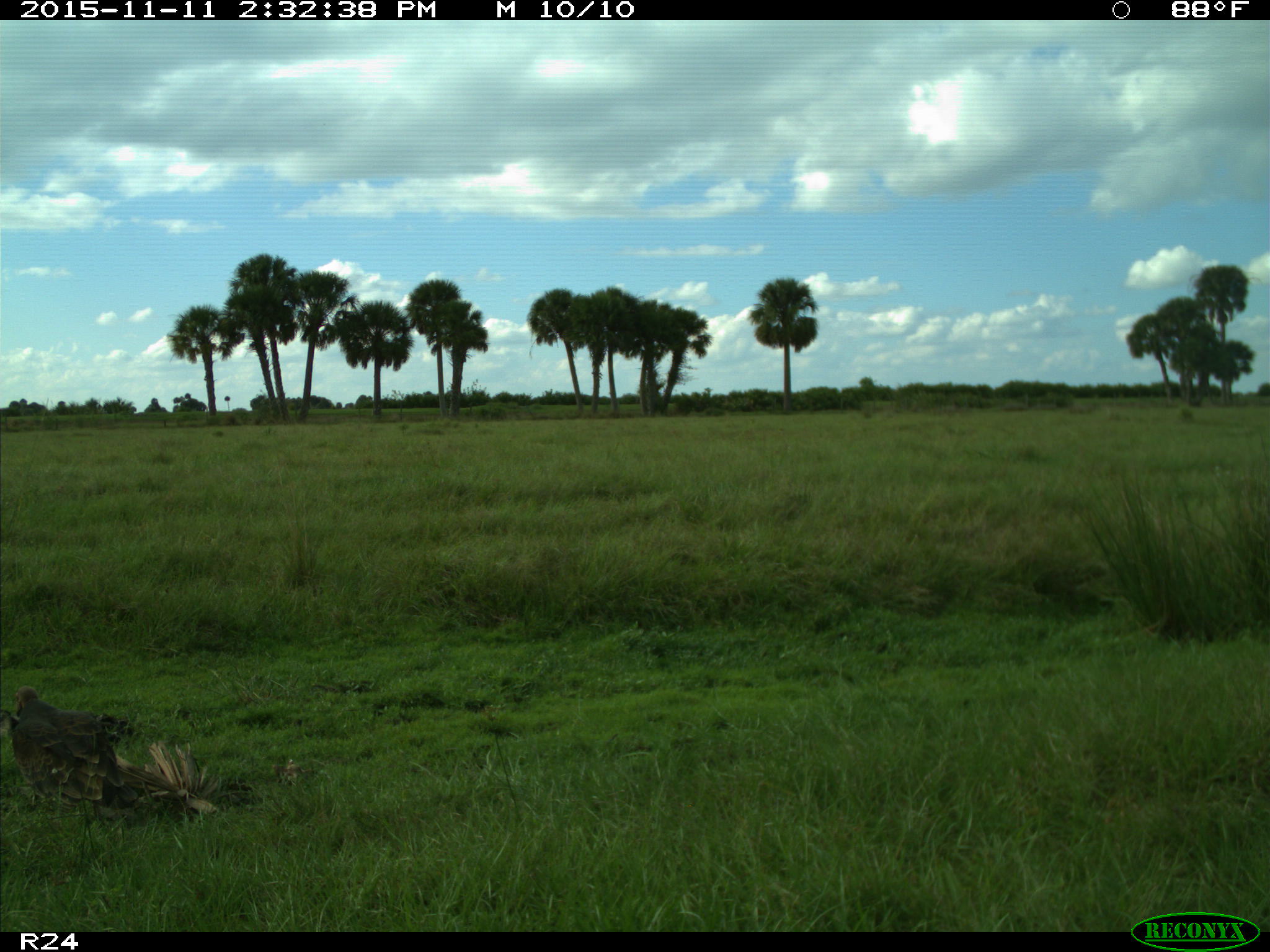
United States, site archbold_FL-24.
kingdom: Animalia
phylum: Chordata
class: Aves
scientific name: Aves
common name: birds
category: unidentified bird